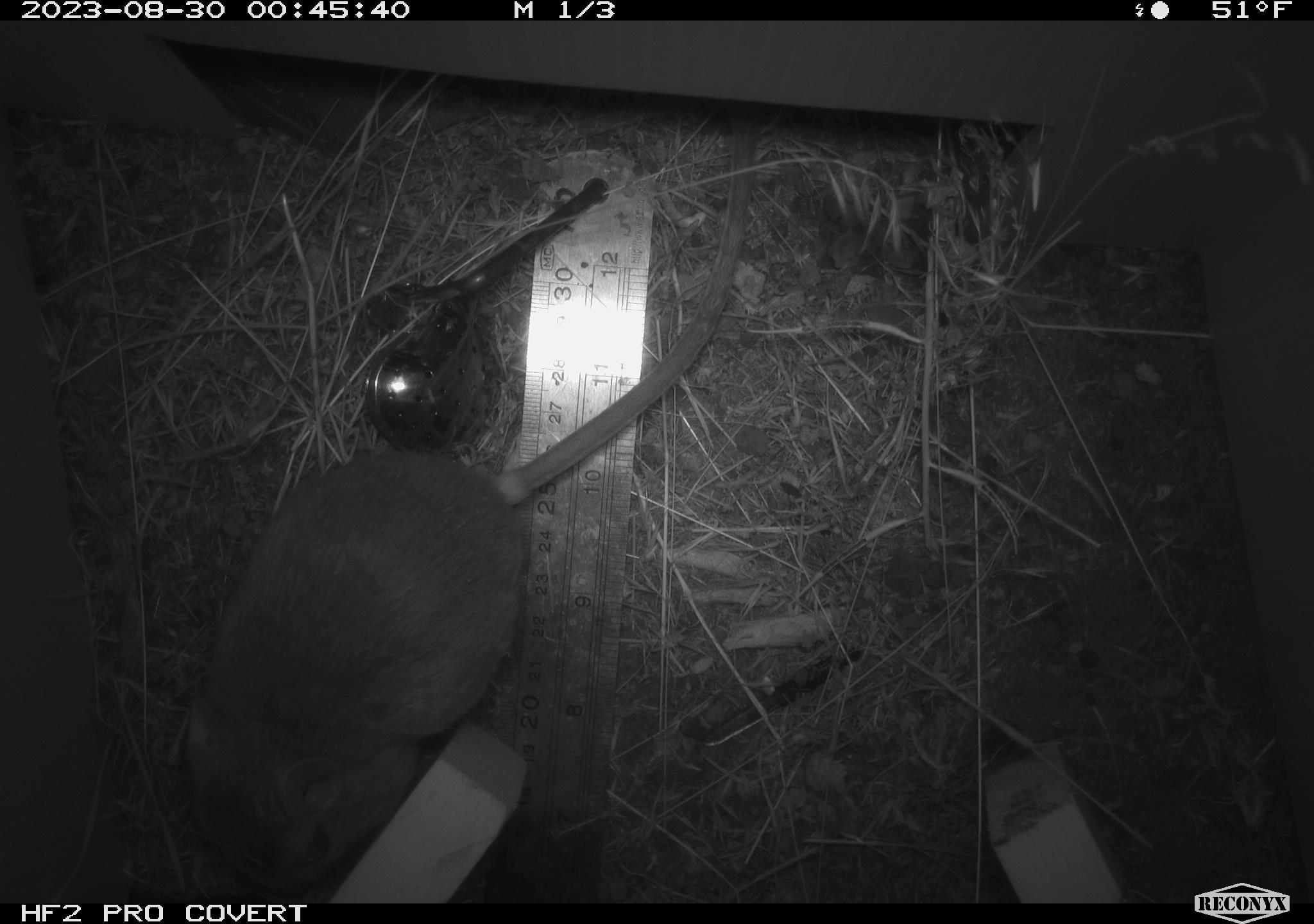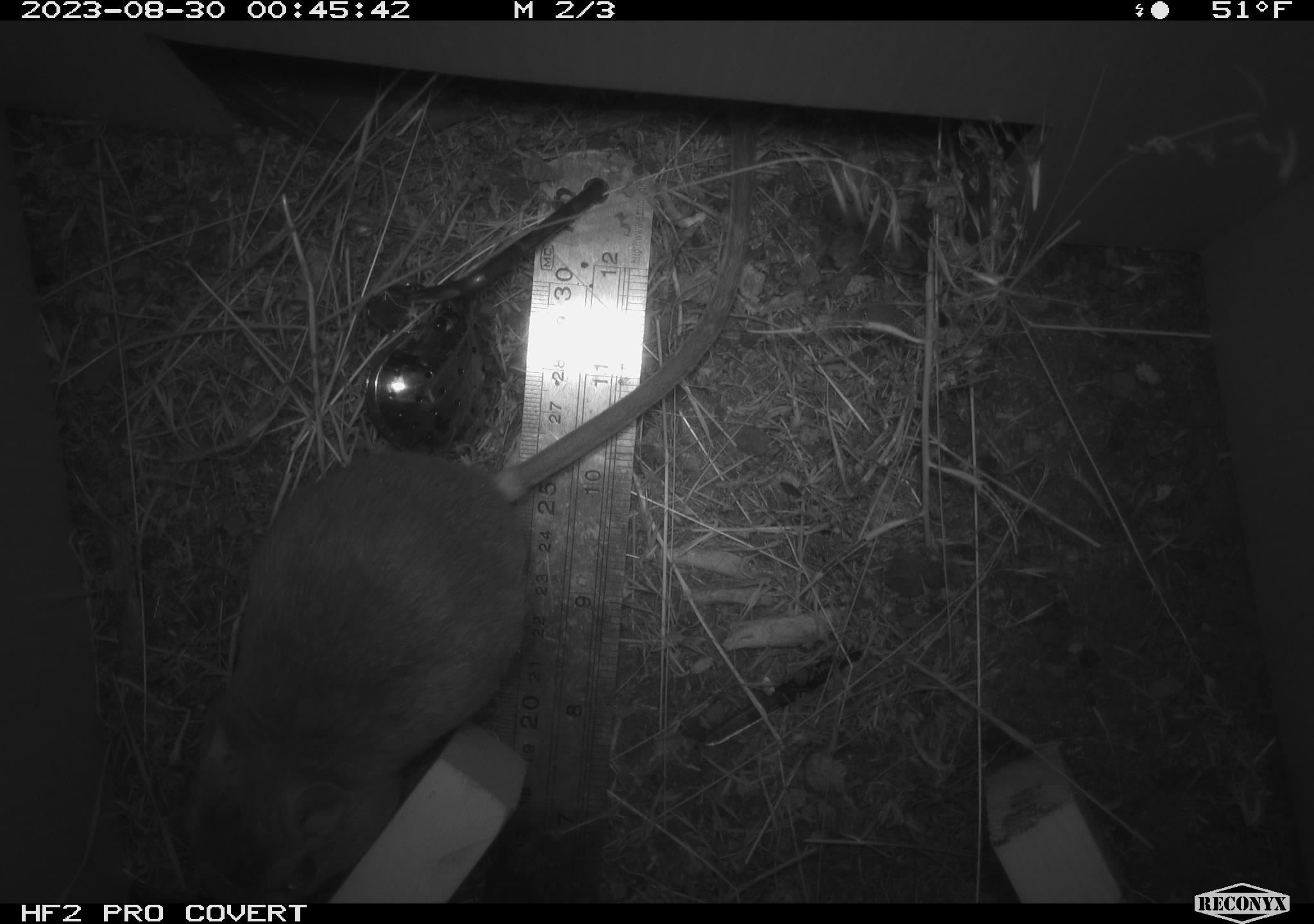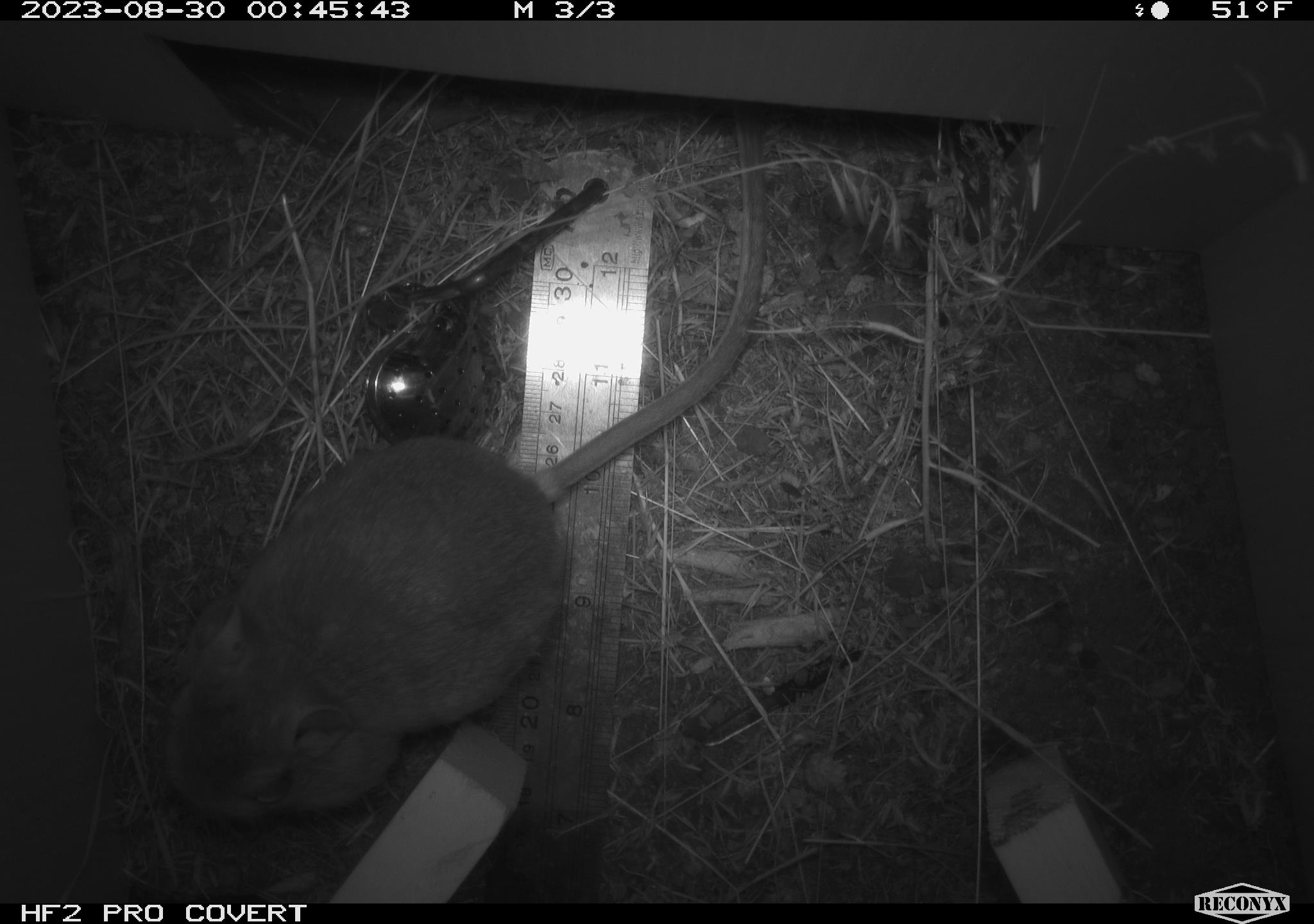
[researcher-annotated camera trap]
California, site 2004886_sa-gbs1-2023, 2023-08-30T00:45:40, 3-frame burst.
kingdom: Animalia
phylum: Chordata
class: Mammalia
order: Rodentia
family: Heteromyidae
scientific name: Heteromyidae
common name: kangaroo rats and pocket mice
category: heteromyidae family